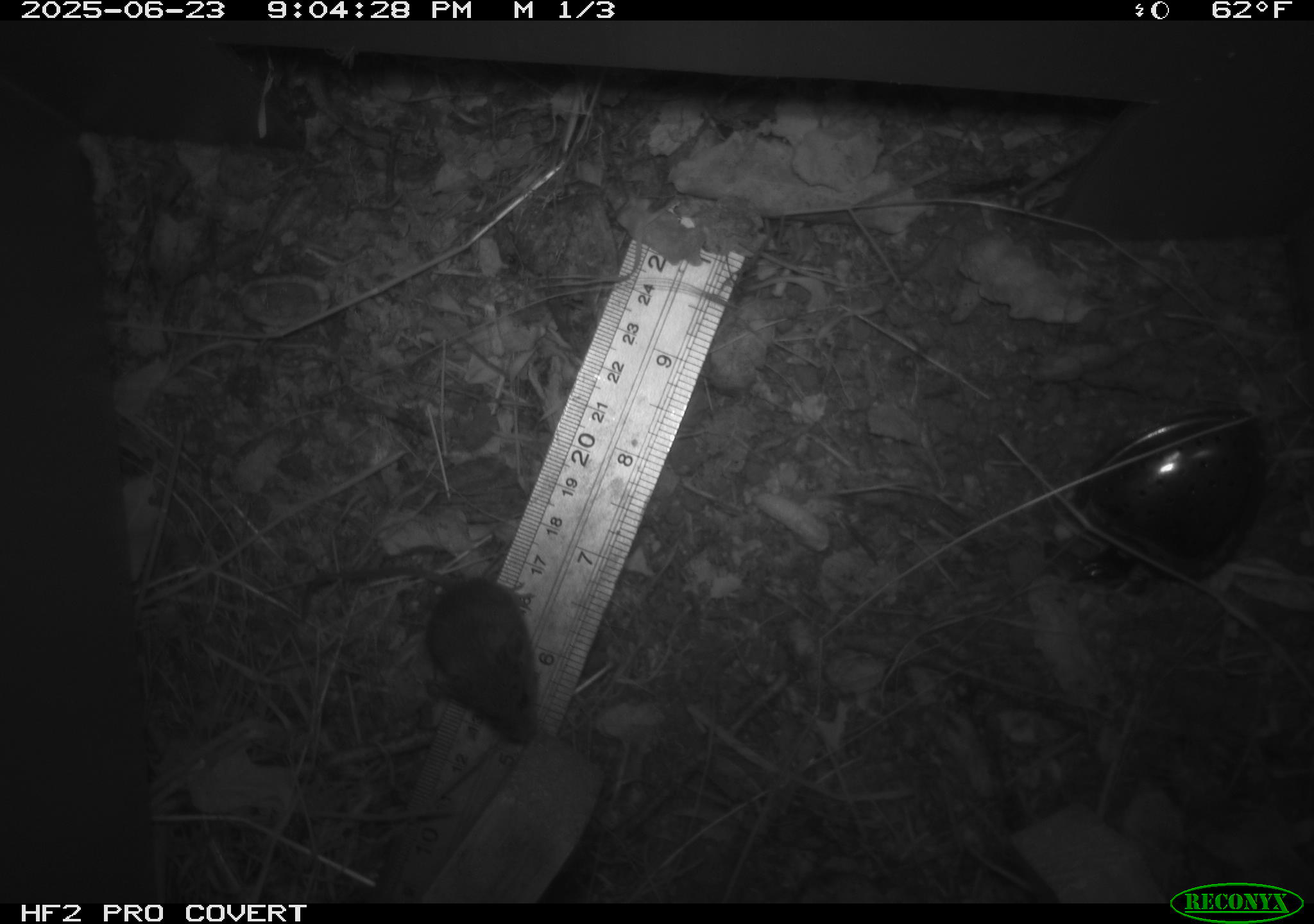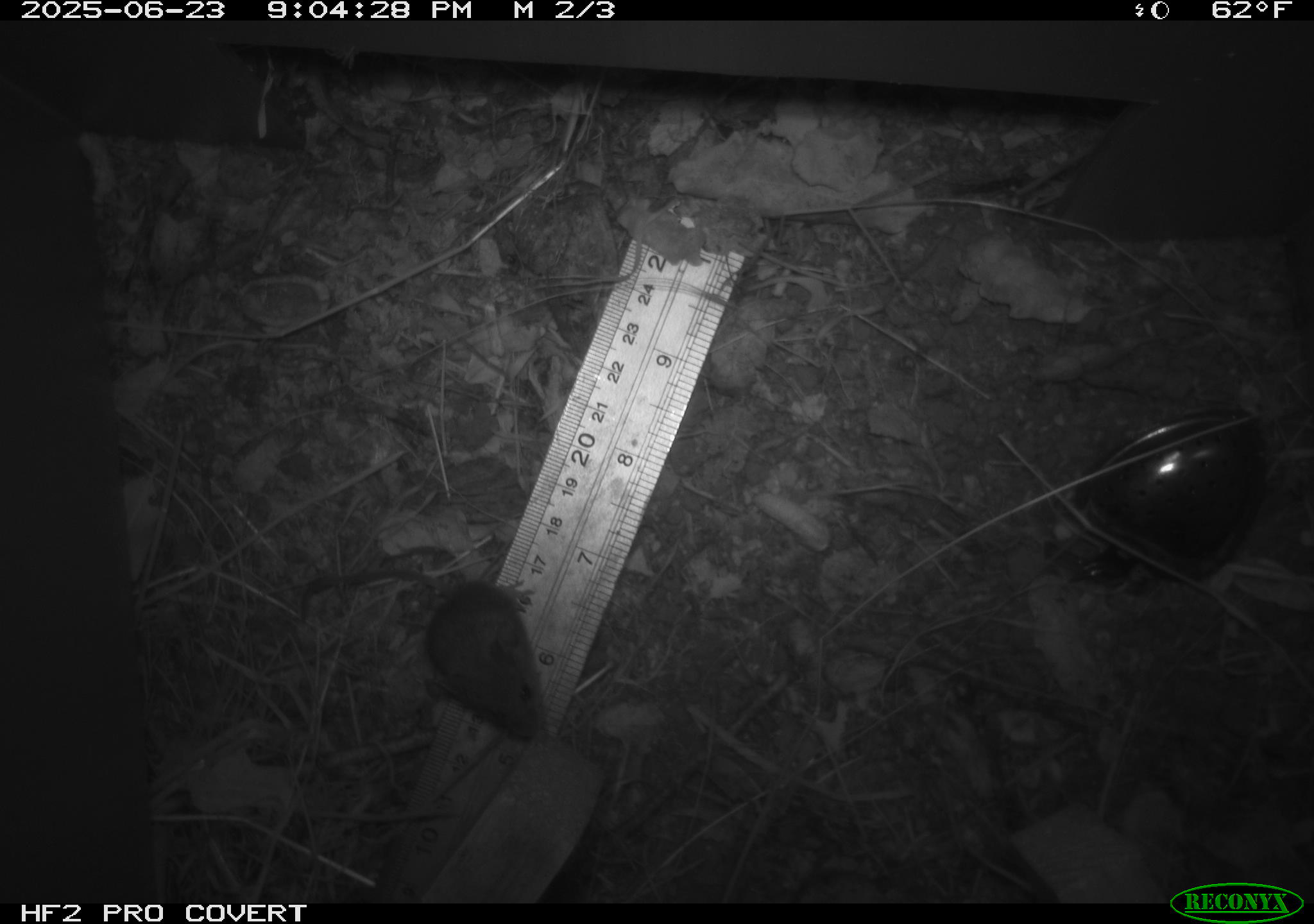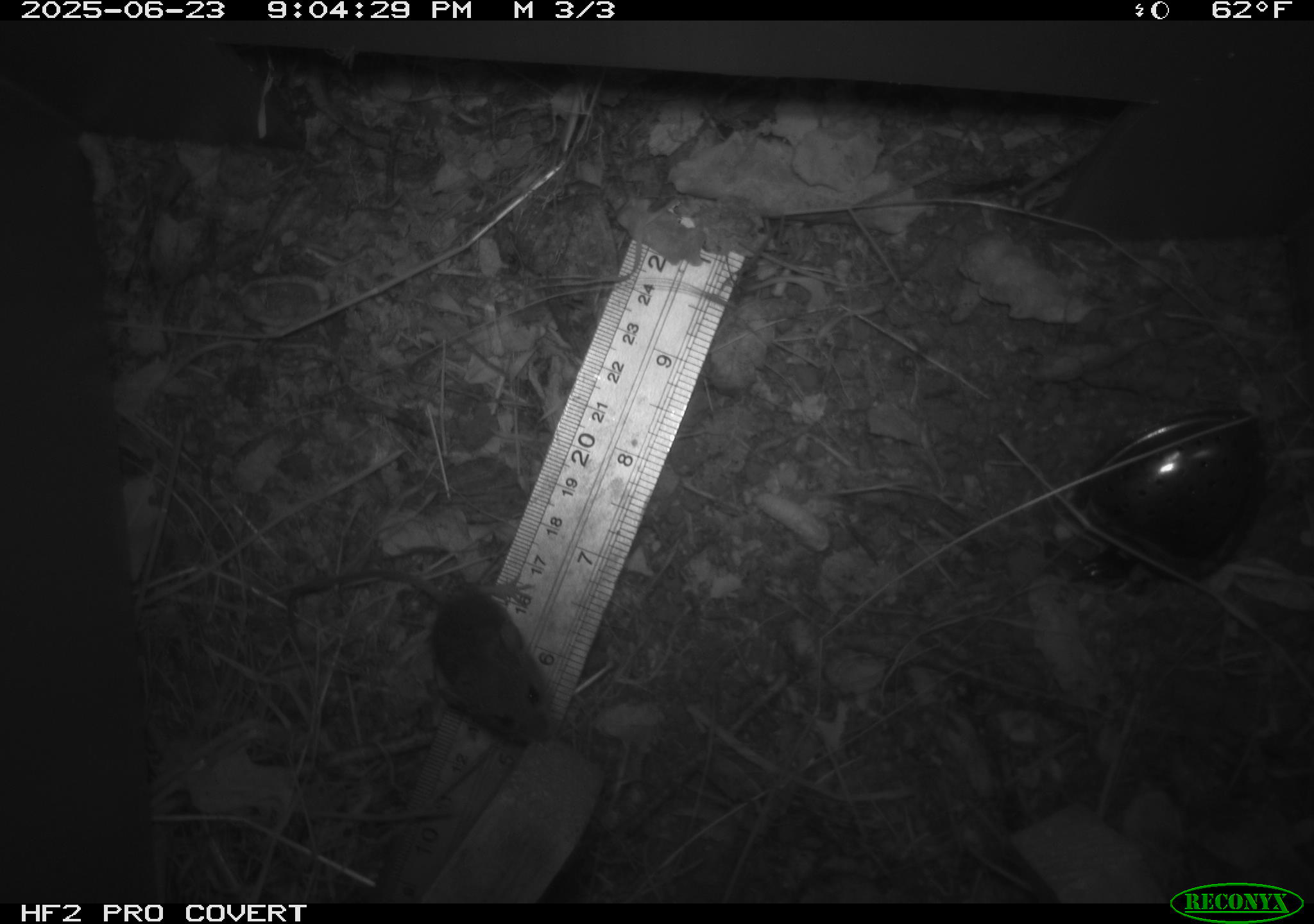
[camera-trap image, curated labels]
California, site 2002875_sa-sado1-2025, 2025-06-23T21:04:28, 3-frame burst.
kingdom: Animalia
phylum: Chordata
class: Mammalia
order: Rodentia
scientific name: Rodentia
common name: mouse species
Mouse species (Rodentia).